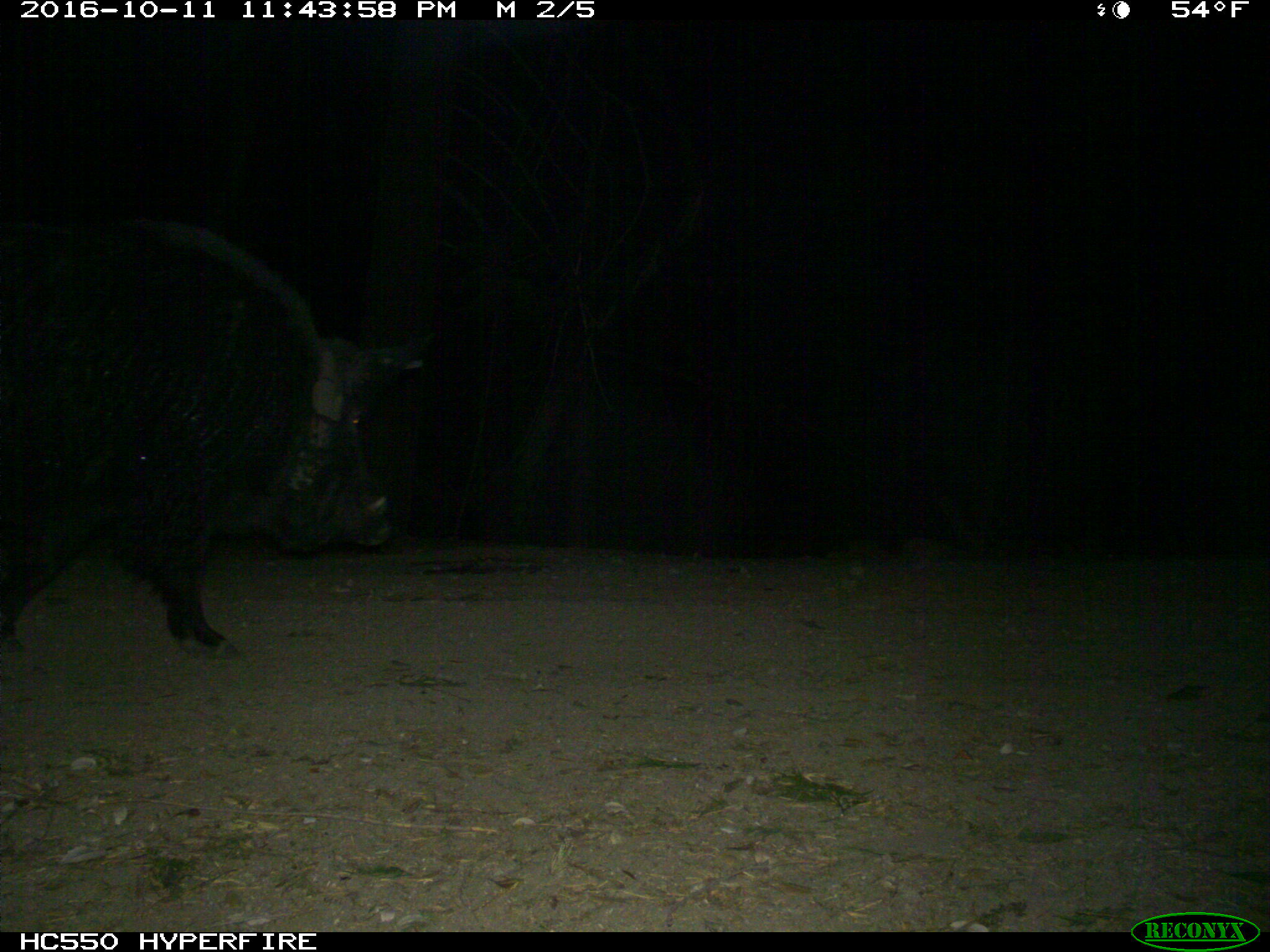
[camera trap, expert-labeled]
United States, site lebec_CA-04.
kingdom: Animalia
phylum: Chordata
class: Mammalia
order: Artiodactyla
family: Suidae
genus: Sus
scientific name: Sus scrofa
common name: wild boar